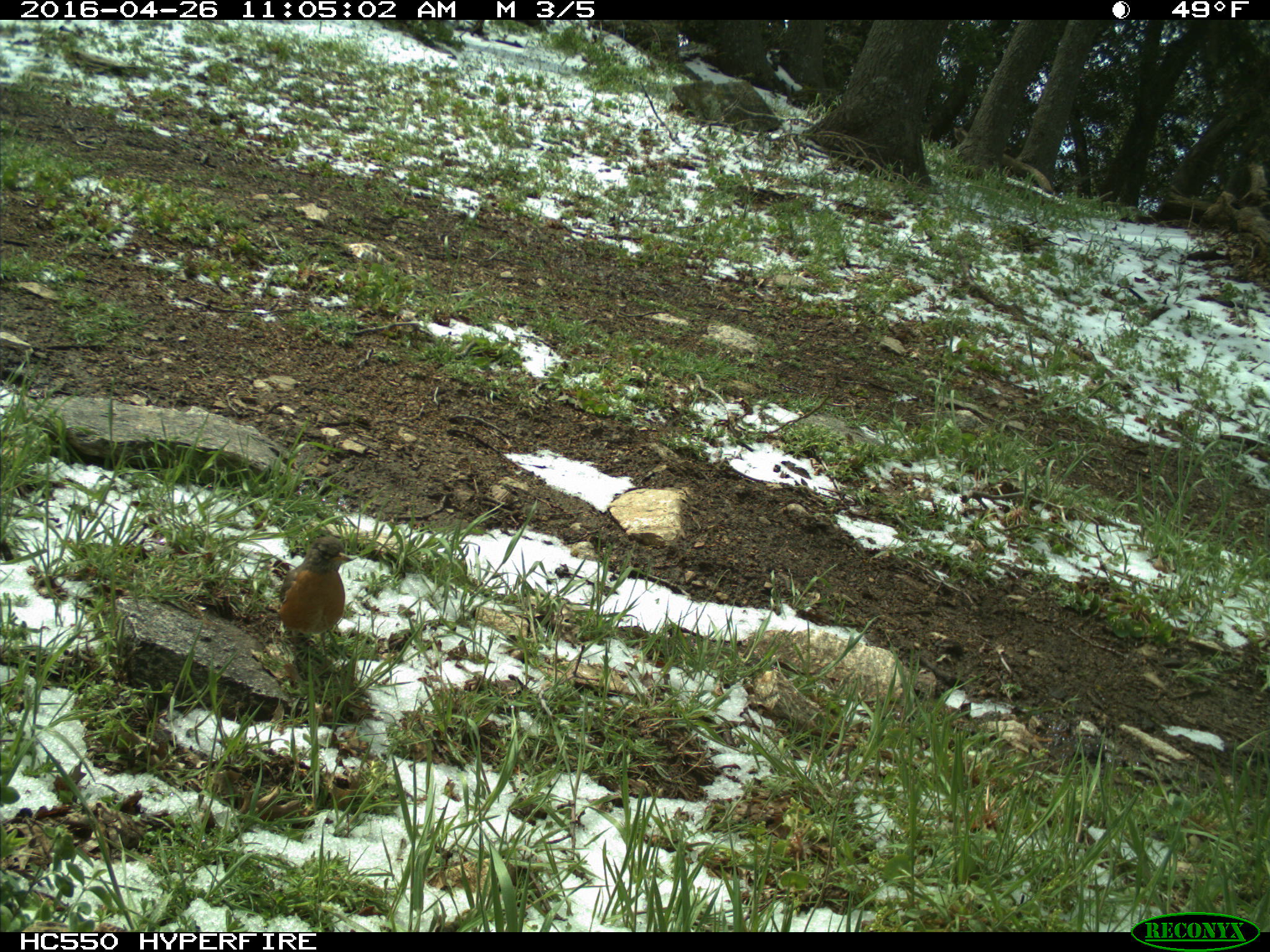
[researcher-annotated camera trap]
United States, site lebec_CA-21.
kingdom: Animalia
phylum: Chordata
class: Aves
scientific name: Aves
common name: birds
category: unidentified bird